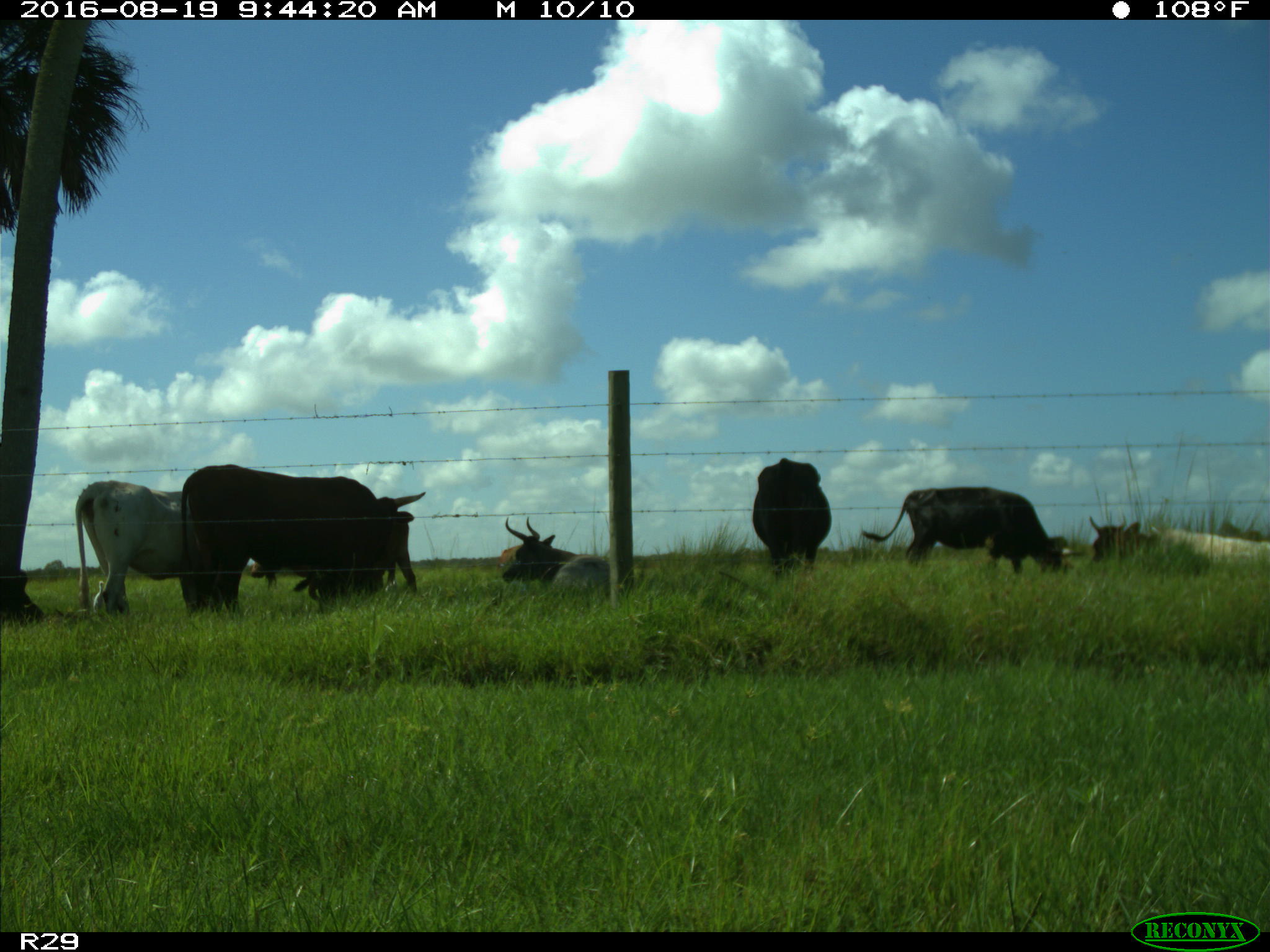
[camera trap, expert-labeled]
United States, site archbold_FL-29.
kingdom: Animalia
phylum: Chordata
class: Mammalia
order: Artiodactyla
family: Bovidae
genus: Bos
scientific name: Bos taurus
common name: domestic cow